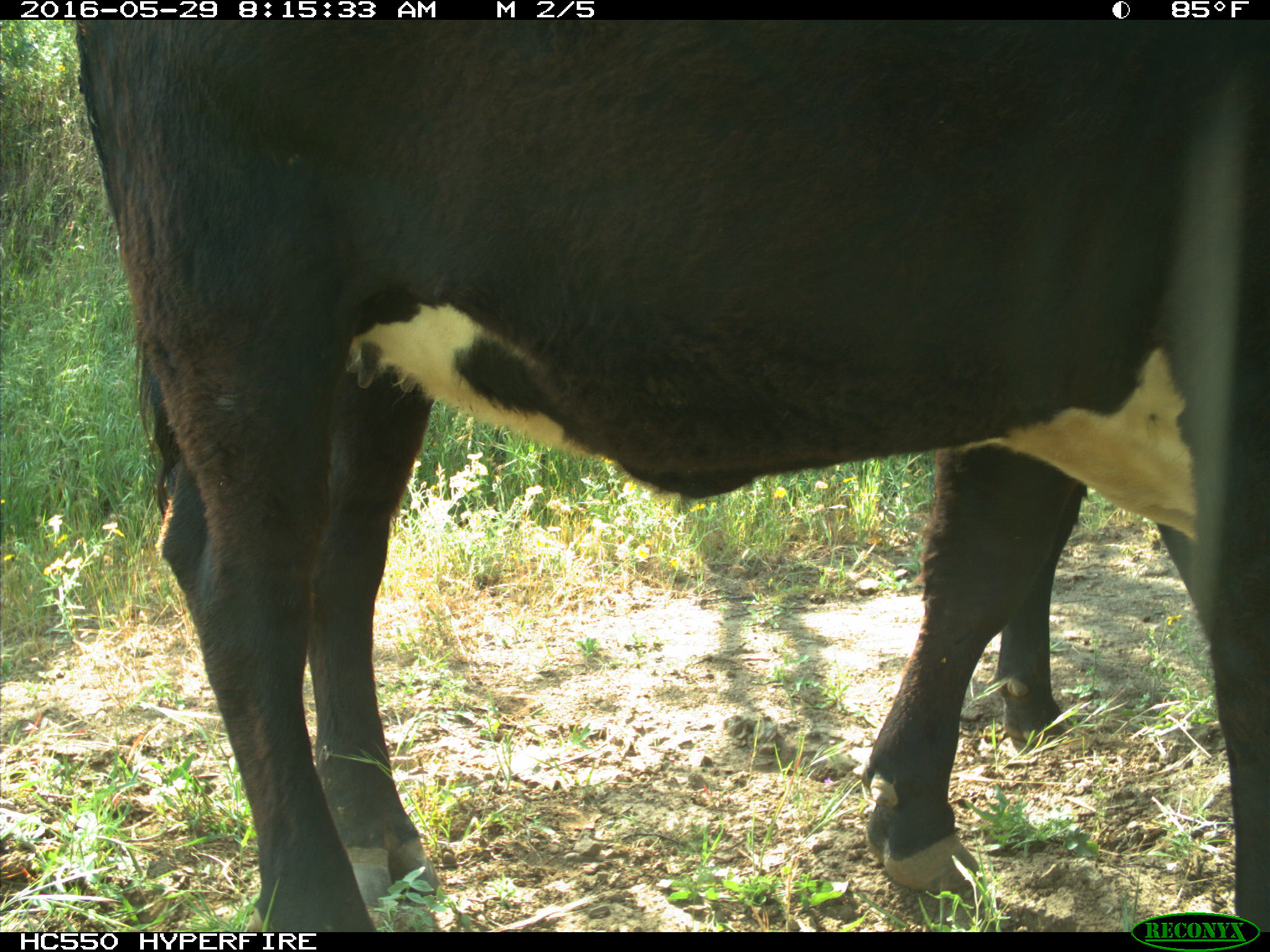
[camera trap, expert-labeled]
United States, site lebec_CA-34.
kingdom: Animalia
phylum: Chordata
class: Mammalia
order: Artiodactyla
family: Bovidae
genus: Bos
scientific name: Bos taurus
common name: domestic cow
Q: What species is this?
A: Bos taurus (domestic cow).